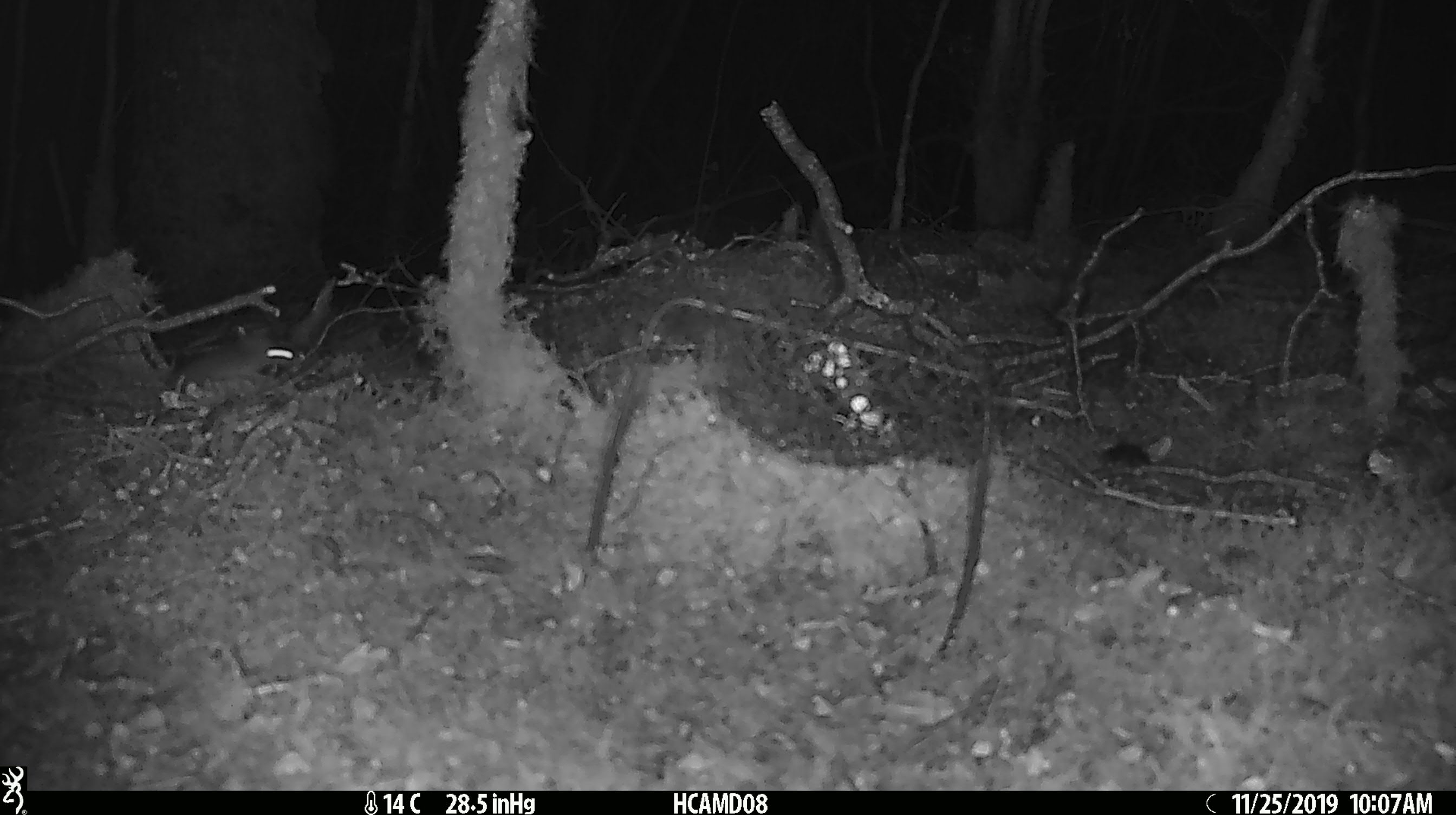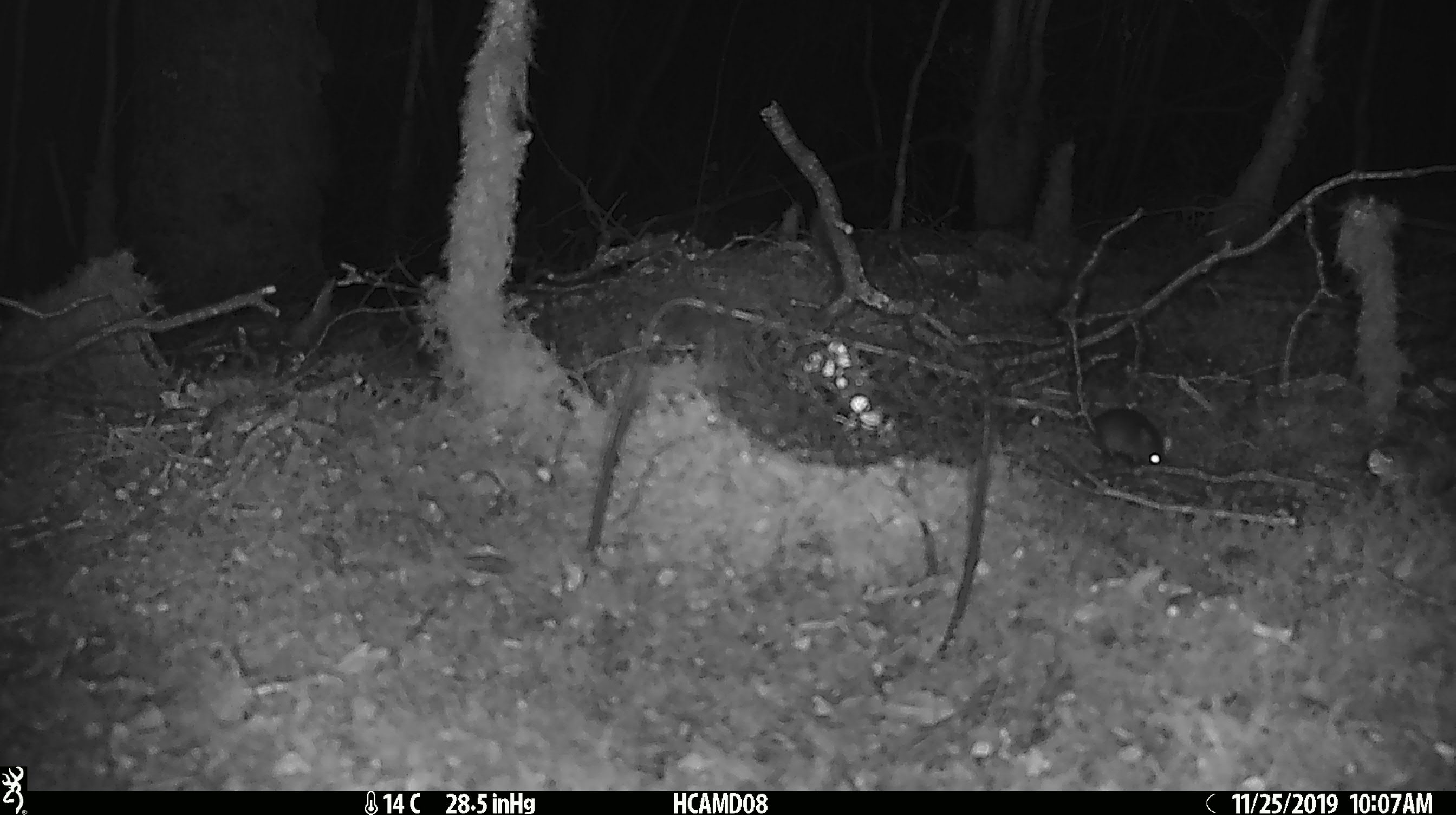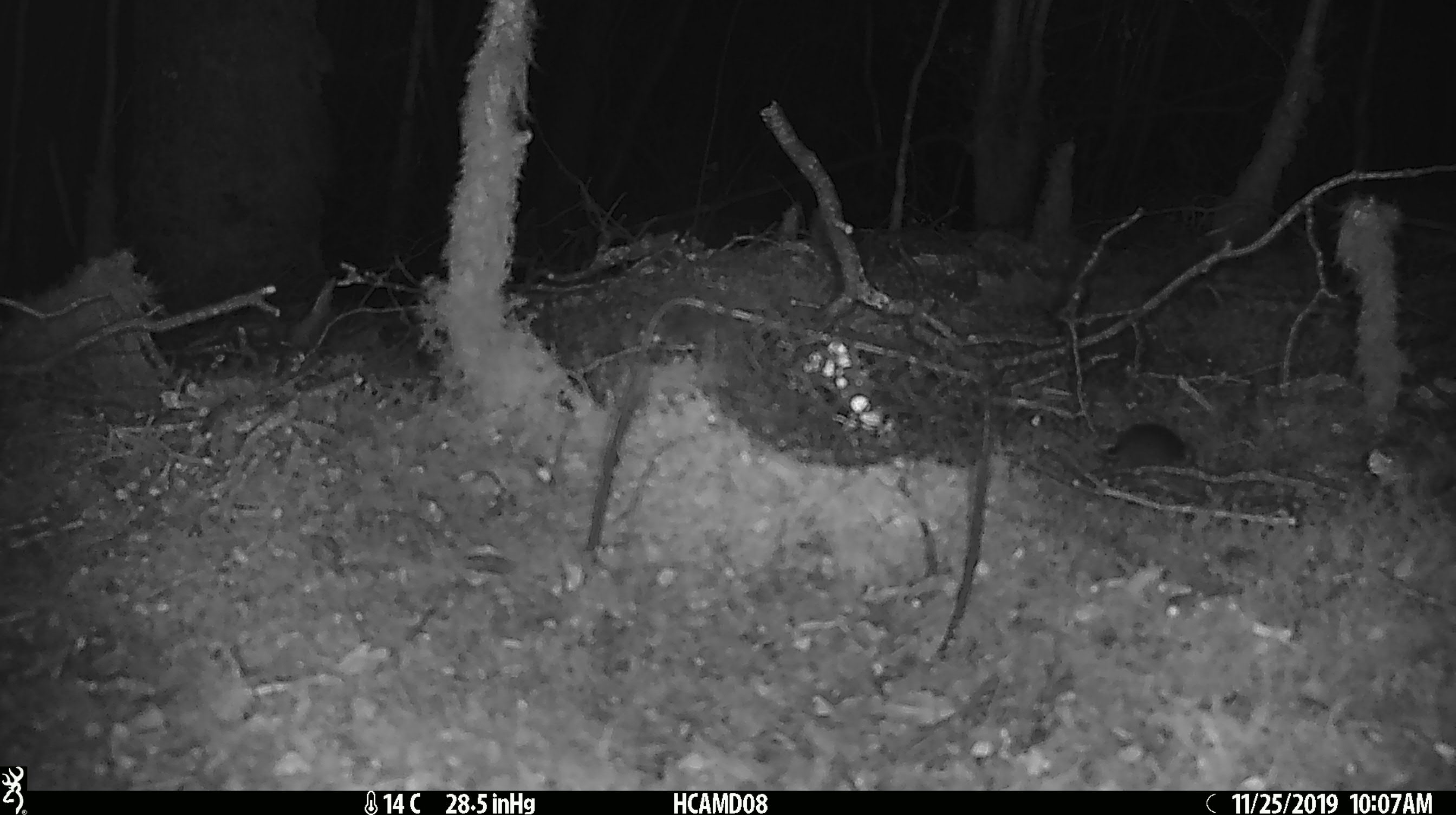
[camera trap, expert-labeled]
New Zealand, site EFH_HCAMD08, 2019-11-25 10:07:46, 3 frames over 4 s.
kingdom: Animalia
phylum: Chordata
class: Mammalia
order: Rodentia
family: Muridae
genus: Mus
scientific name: Mus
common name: mouse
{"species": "mouse (Mus)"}